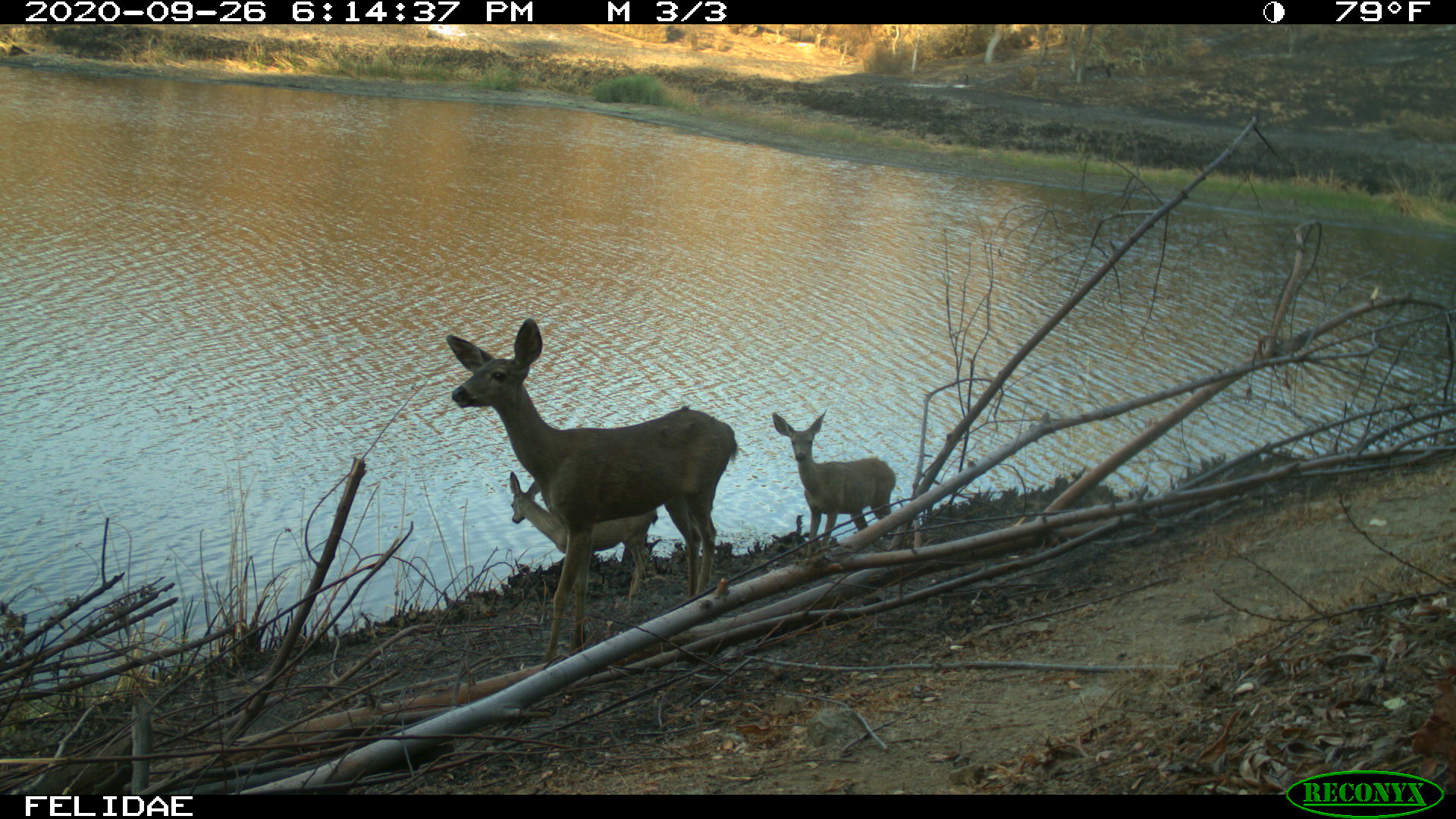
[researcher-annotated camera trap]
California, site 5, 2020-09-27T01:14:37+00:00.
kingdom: Animalia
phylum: Chordata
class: Mammalia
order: Artiodactyla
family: Cervidae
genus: Odocoileus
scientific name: Odocoileus hemionus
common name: mule deer